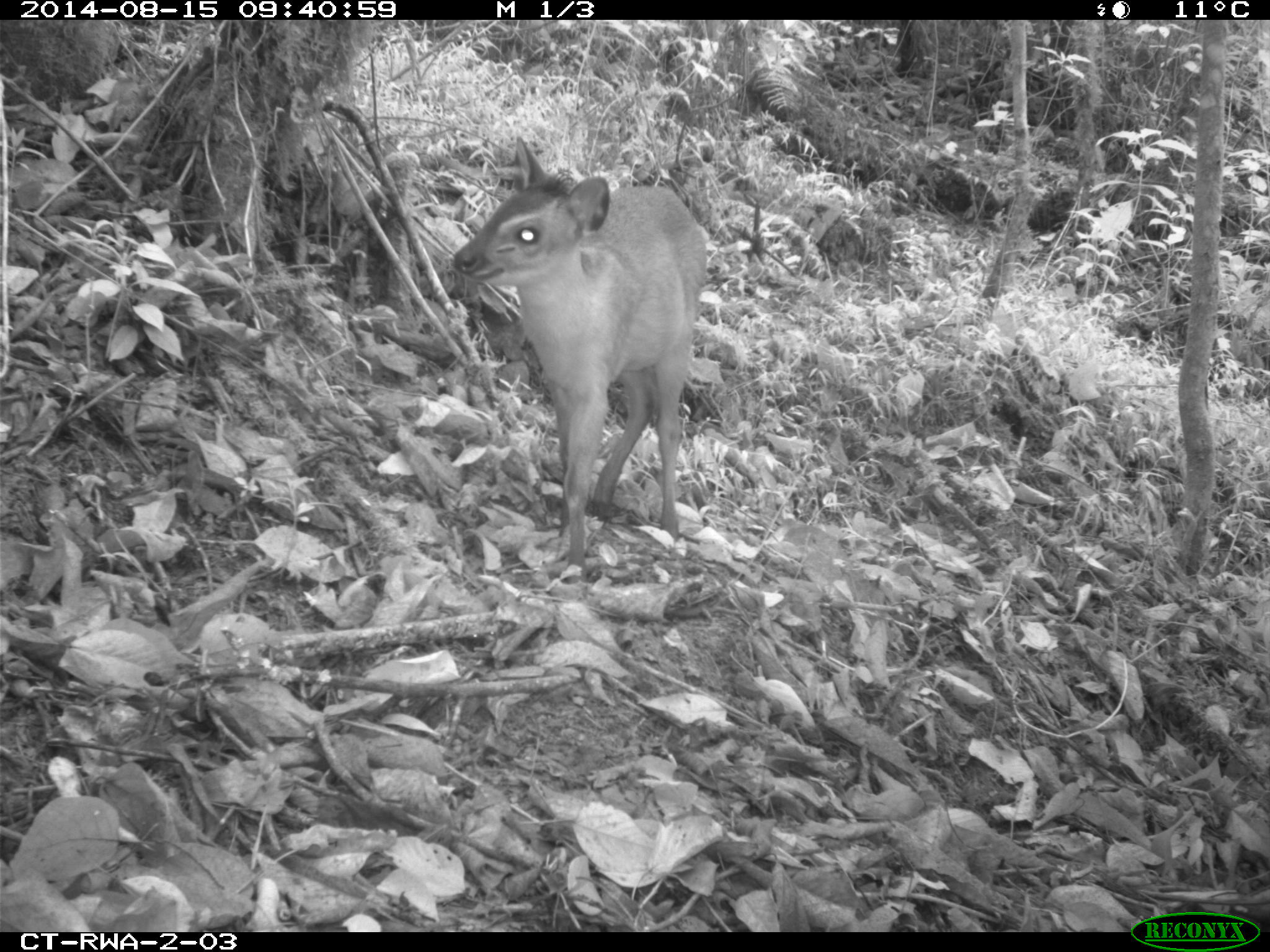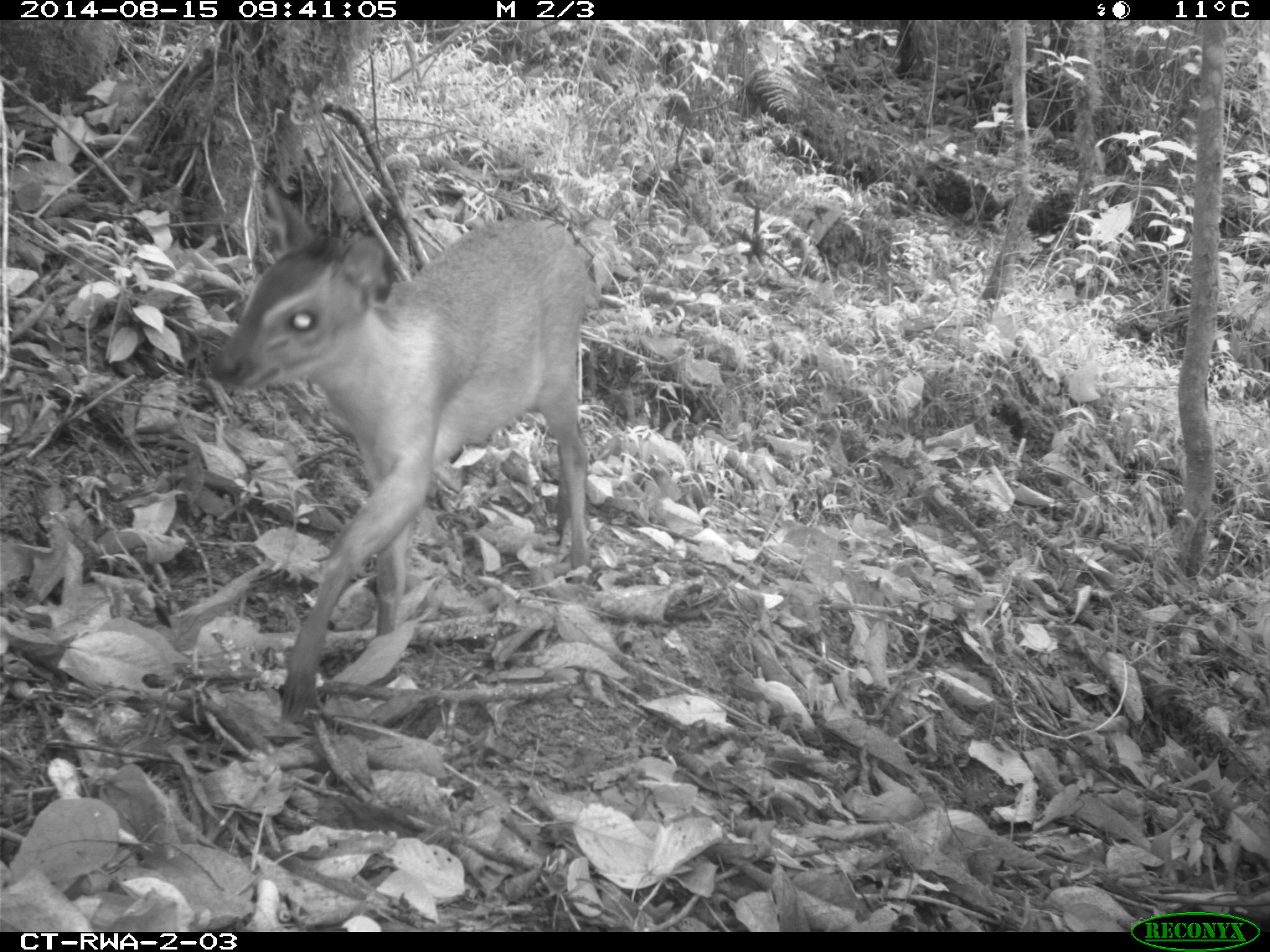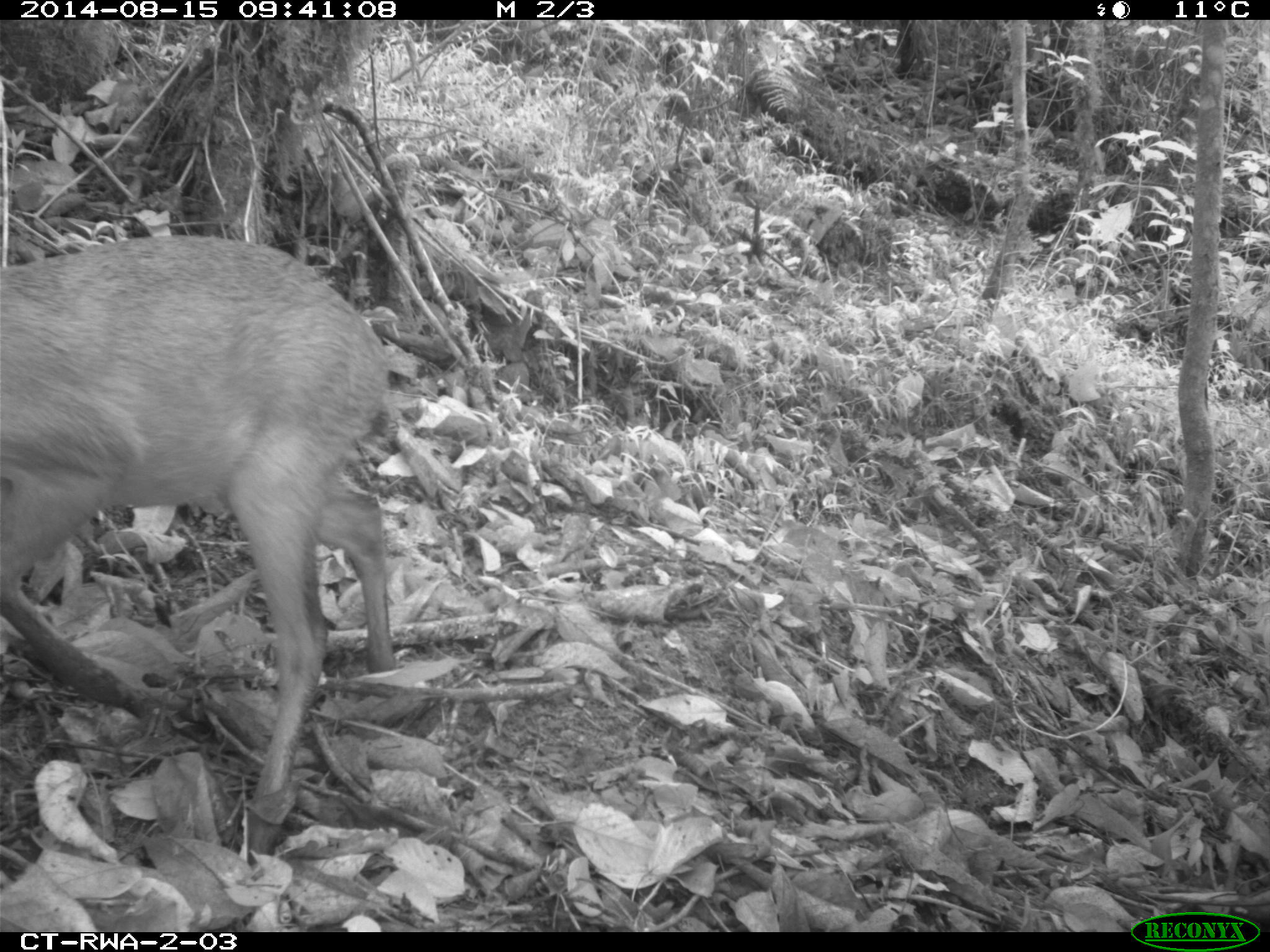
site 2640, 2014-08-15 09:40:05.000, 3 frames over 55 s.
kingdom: Animalia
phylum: Chordata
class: Mammalia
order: Artiodactyla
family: Bovidae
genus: Cephalophus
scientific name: Cephalophus nigrifrons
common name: black-fronted duiker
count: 2